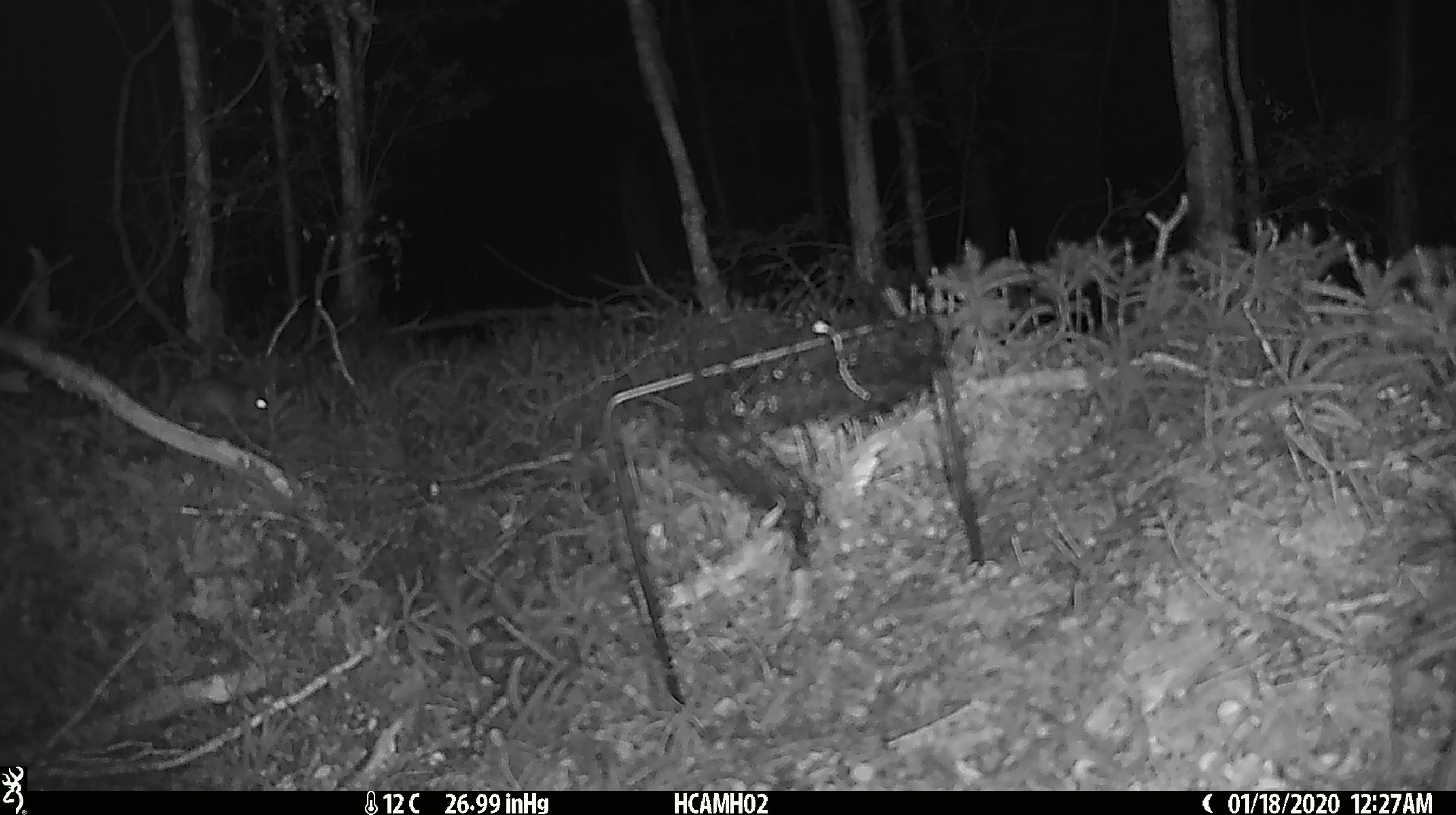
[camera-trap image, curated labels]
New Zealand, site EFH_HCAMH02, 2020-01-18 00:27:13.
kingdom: Animalia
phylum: Chordata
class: Mammalia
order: Rodentia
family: Muridae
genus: Mus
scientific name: Mus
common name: mouse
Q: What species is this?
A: Mouse (Mus).